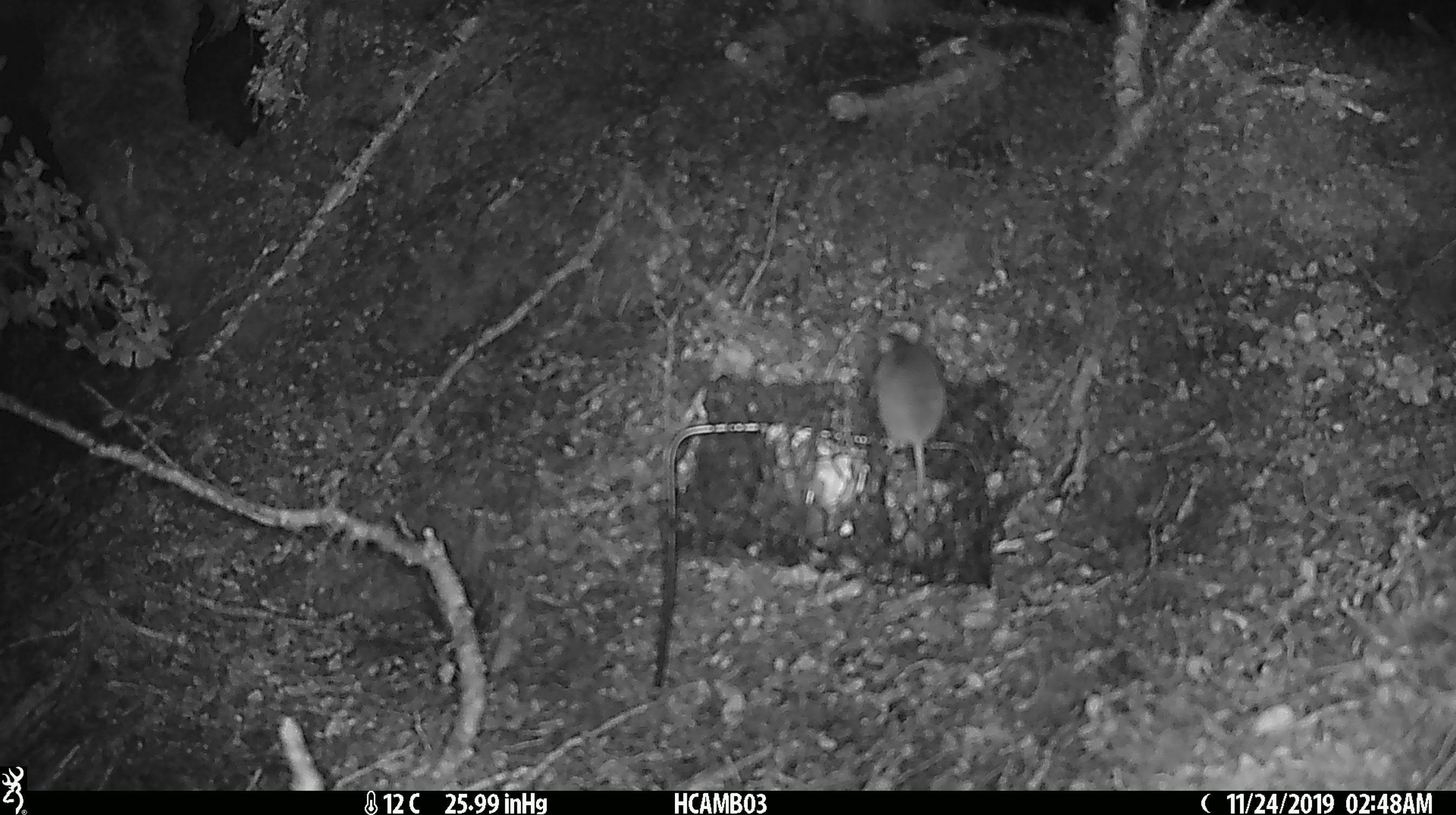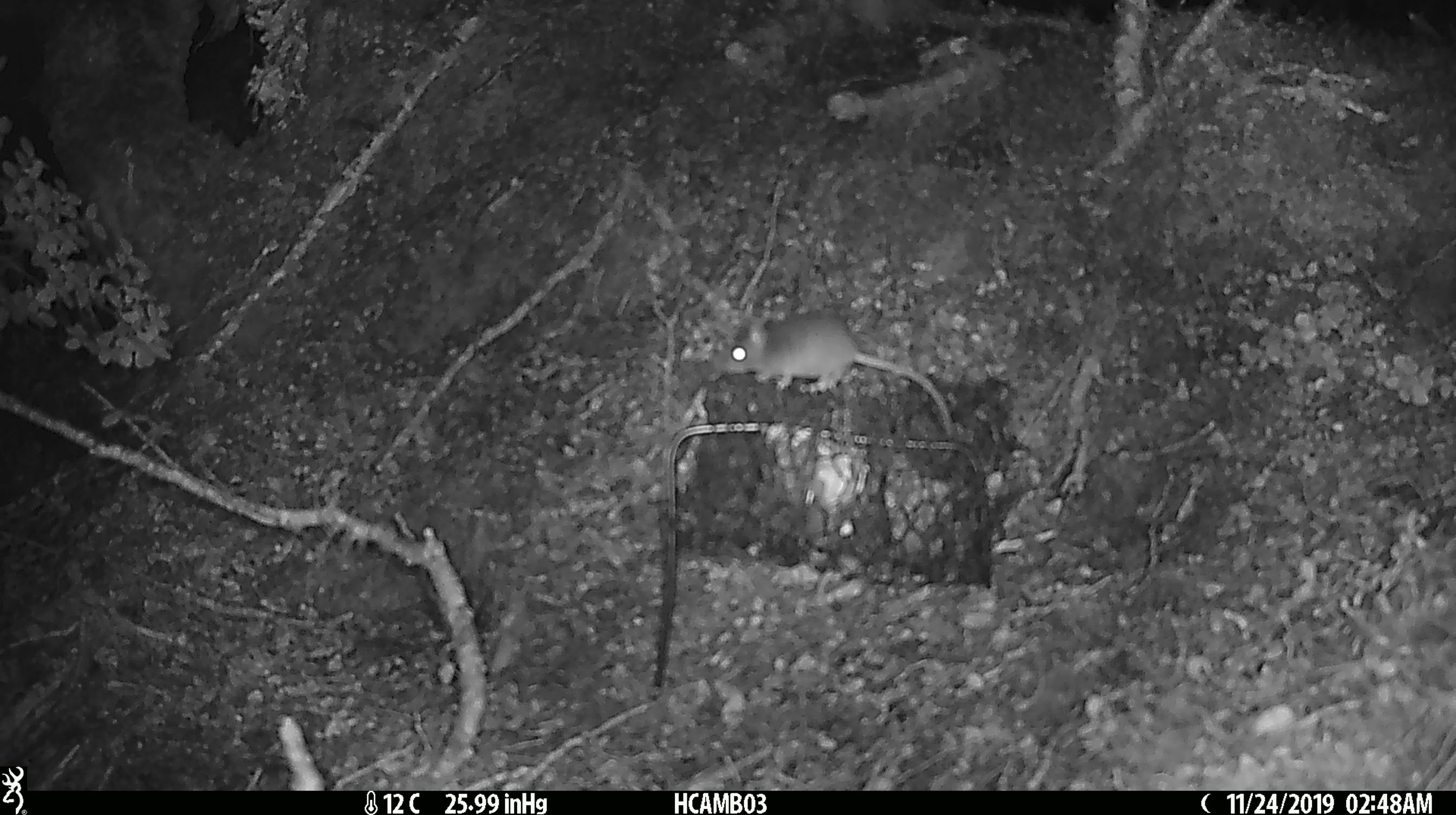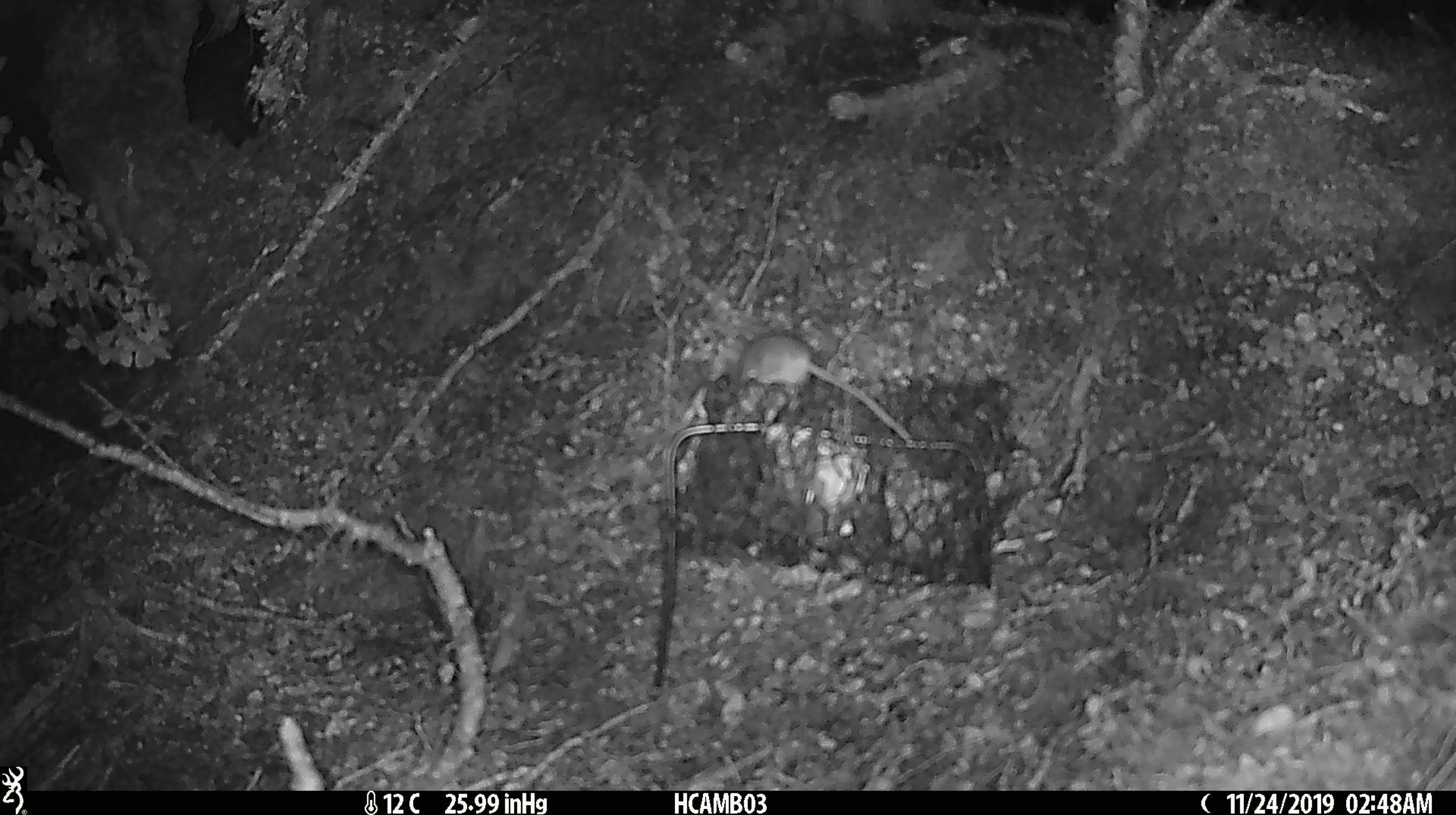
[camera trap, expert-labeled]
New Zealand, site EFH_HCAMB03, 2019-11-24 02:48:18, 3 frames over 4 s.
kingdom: Animalia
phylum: Chordata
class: Mammalia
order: Rodentia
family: Muridae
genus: Mus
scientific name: Mus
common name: mouse